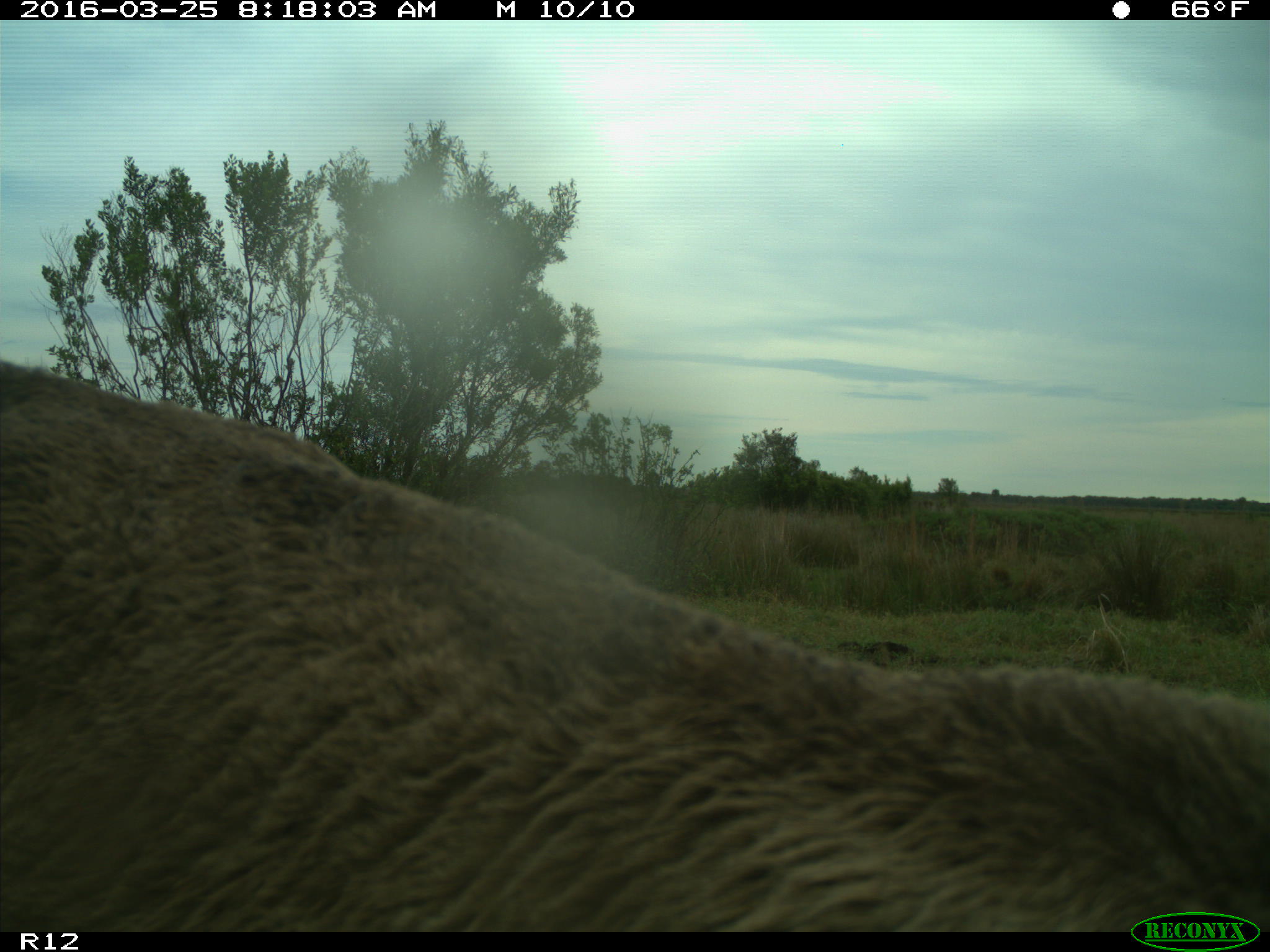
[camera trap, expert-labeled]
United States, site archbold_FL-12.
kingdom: Animalia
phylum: Chordata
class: Mammalia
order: Artiodactyla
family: Bovidae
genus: Bos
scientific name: Bos taurus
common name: domestic cow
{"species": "Bos taurus (domestic cow)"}